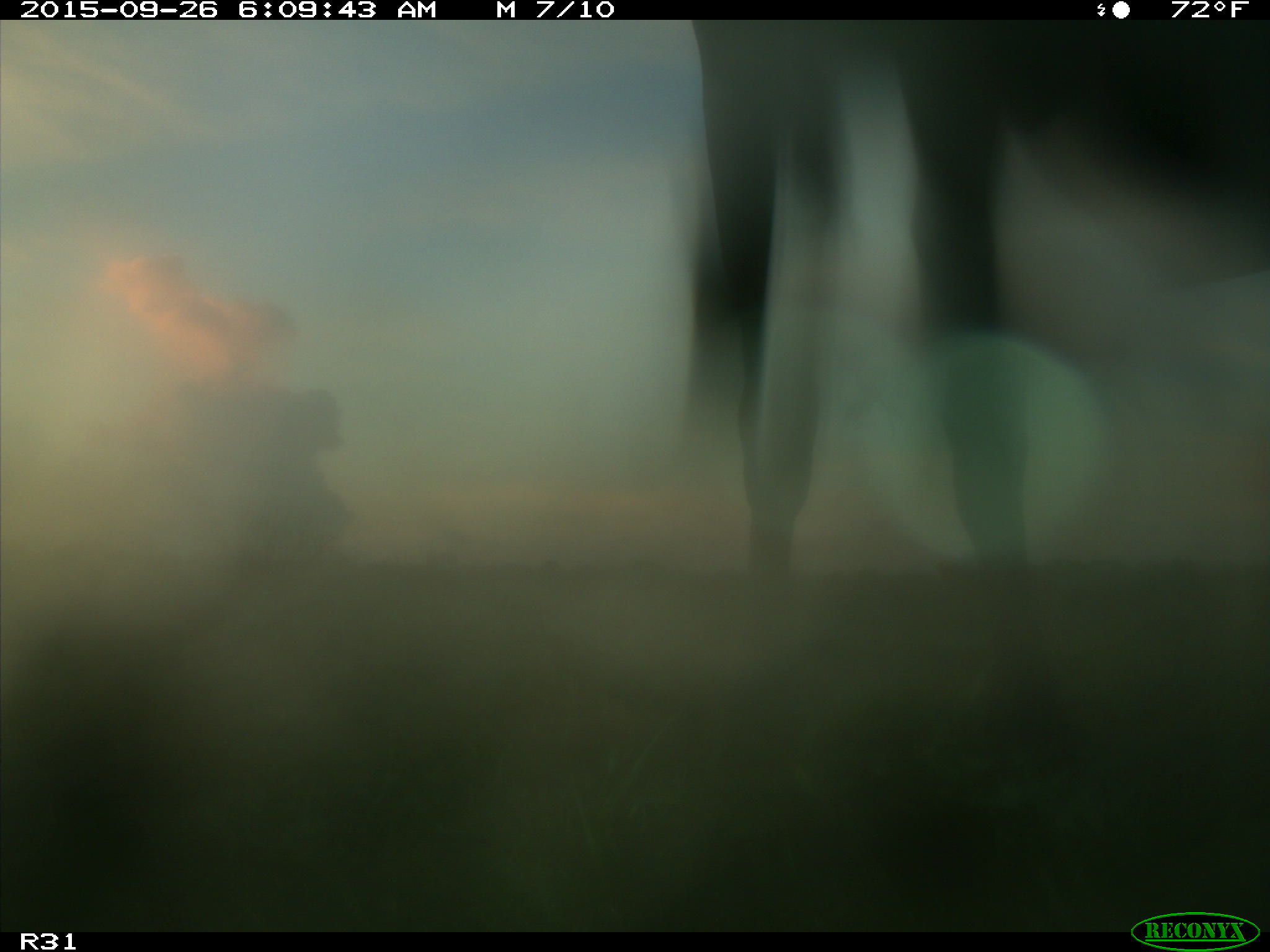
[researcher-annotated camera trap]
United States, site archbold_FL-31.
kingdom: Animalia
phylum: Chordata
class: Mammalia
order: Artiodactyla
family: Bovidae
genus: Bos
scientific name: Bos taurus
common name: domestic cow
Bos taurus (domestic cow).